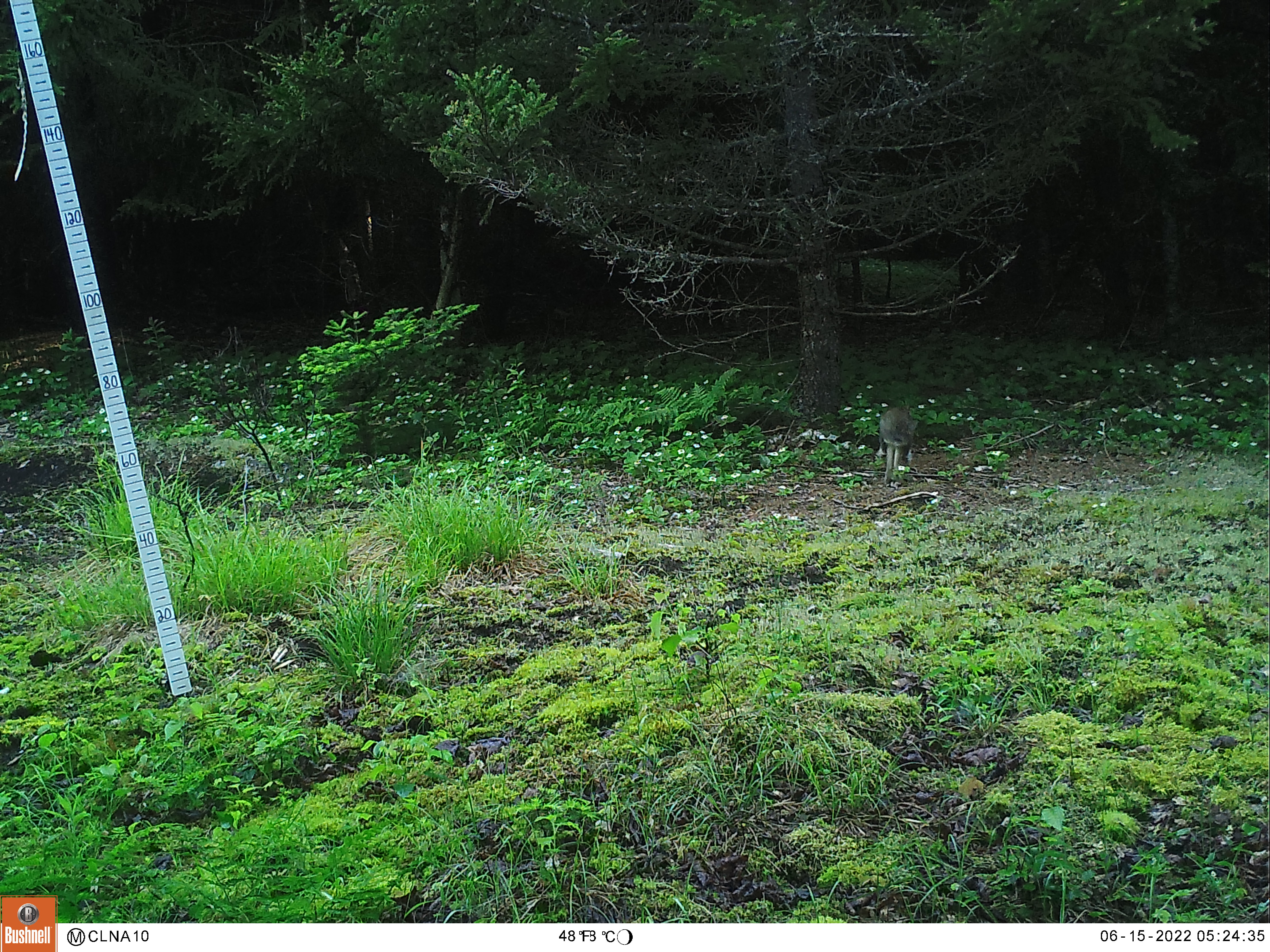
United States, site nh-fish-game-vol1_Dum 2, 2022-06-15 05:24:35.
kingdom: Animalia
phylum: Chordata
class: Mammalia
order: Lagomorpha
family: Leporidae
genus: Lepus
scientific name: Lepus americanus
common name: snowshoe hare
Snowshoe hare (Lepus americanus).